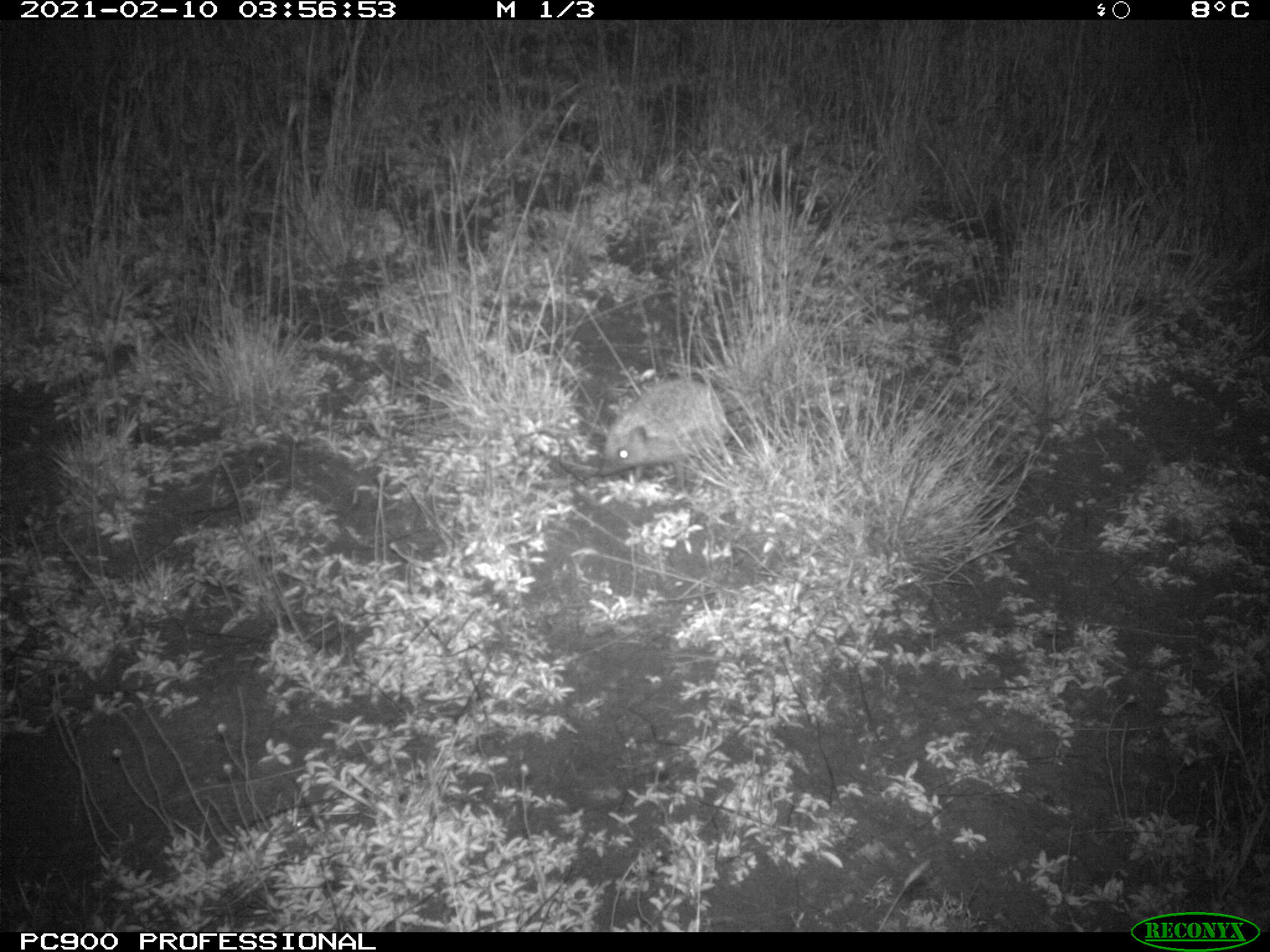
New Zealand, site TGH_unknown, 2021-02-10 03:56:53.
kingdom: Animalia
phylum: Chordata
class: Mammalia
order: Eulipotyphla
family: Erinaceidae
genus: Erinaceus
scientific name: Erinaceus europaeus europaeus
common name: european hedgehog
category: hedgehog